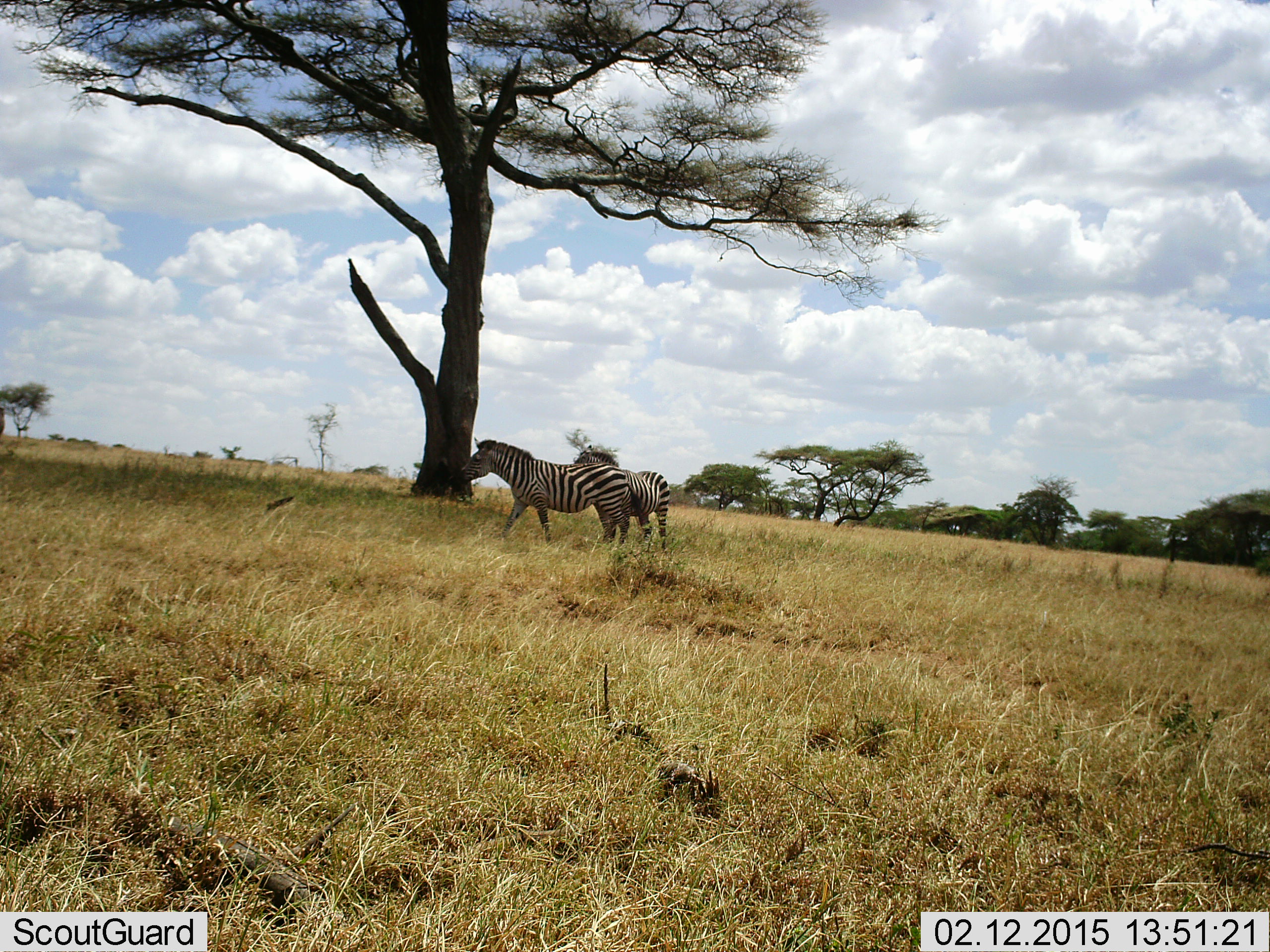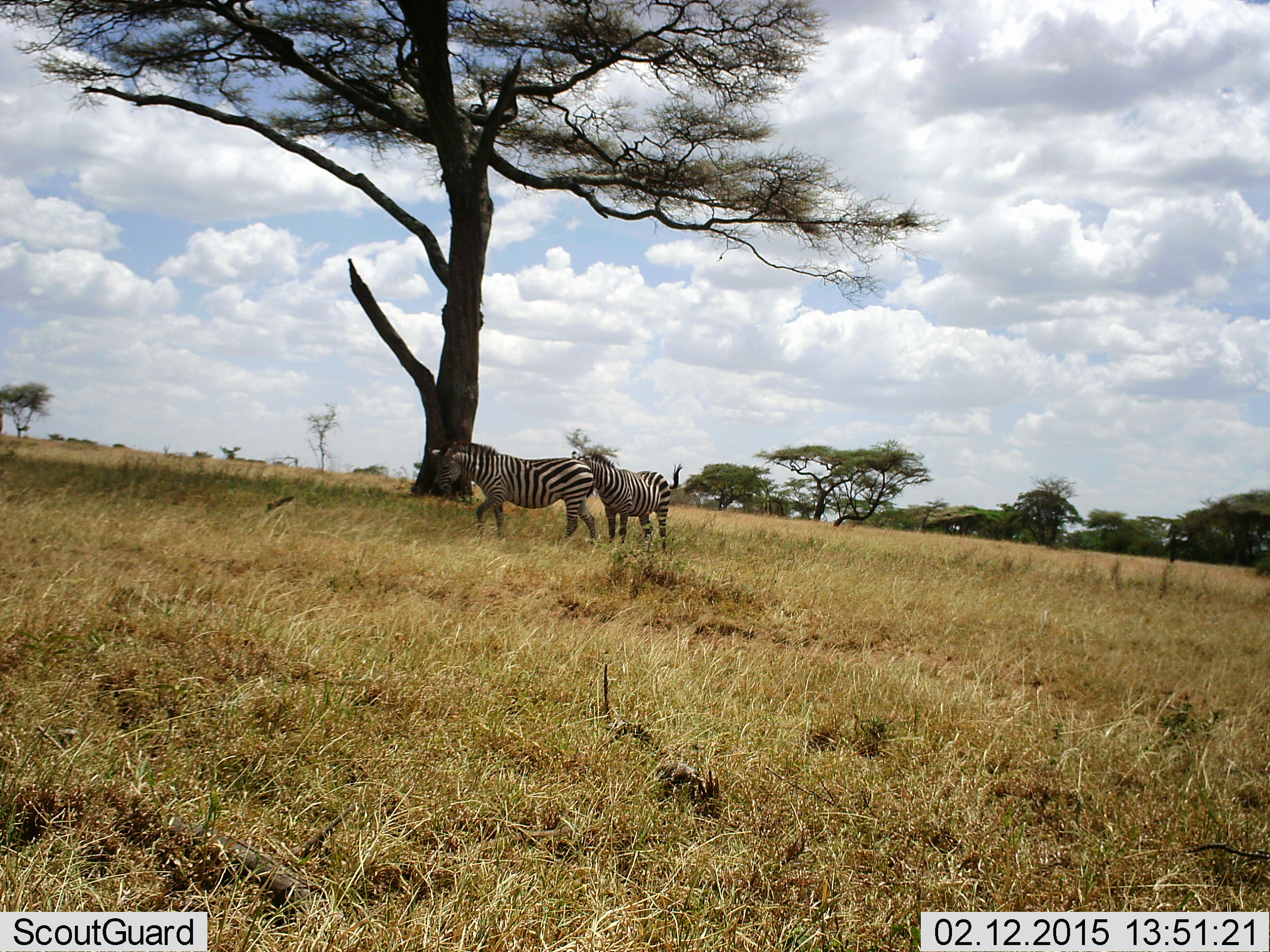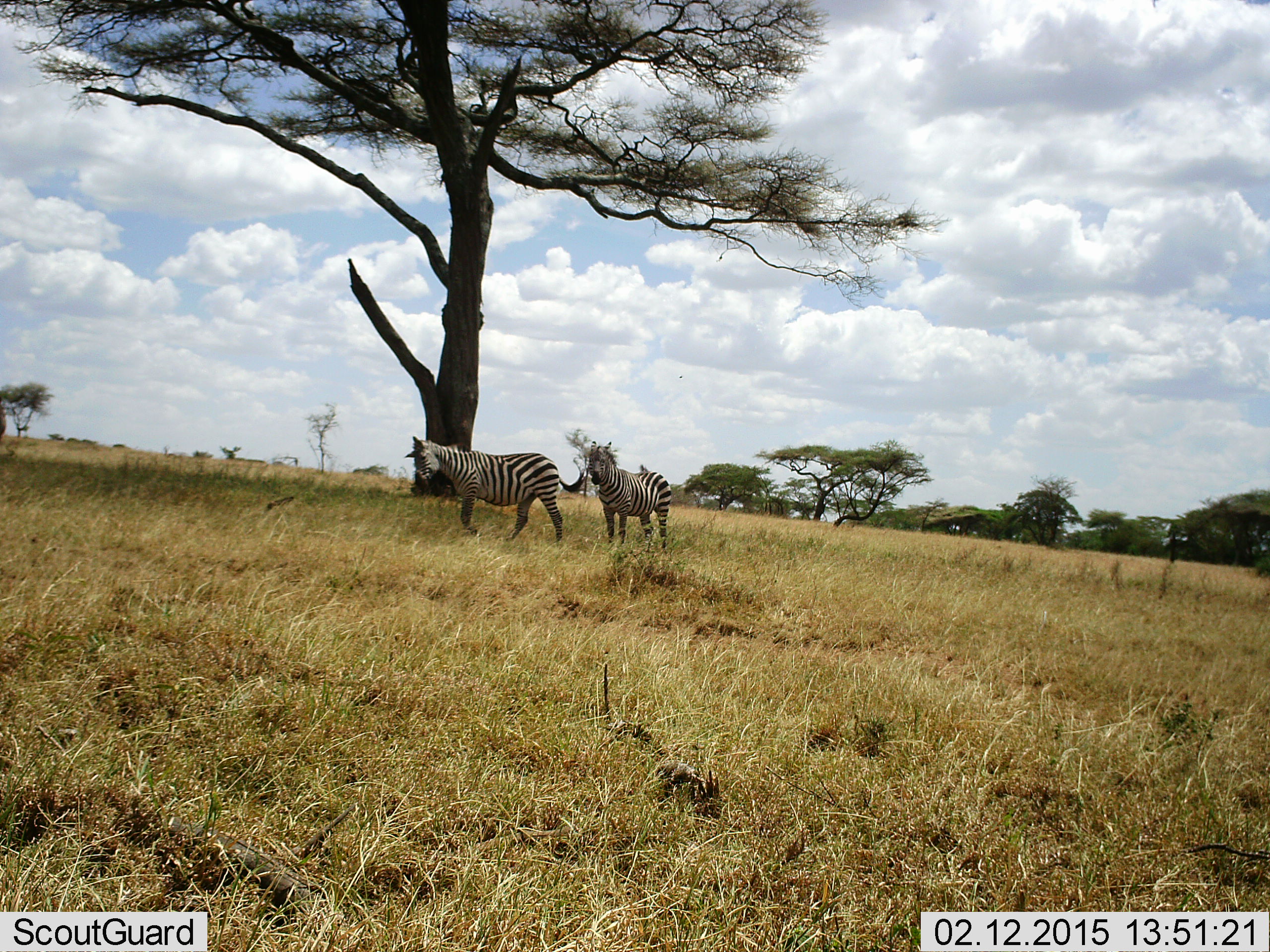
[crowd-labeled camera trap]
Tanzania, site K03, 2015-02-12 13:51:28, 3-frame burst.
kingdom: Animalia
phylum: Chordata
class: Mammalia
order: Perissodactyla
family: Equidae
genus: Equus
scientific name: Equus quagga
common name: plains zebra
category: zebra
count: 2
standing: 60%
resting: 0%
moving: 50%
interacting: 30%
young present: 0%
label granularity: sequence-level